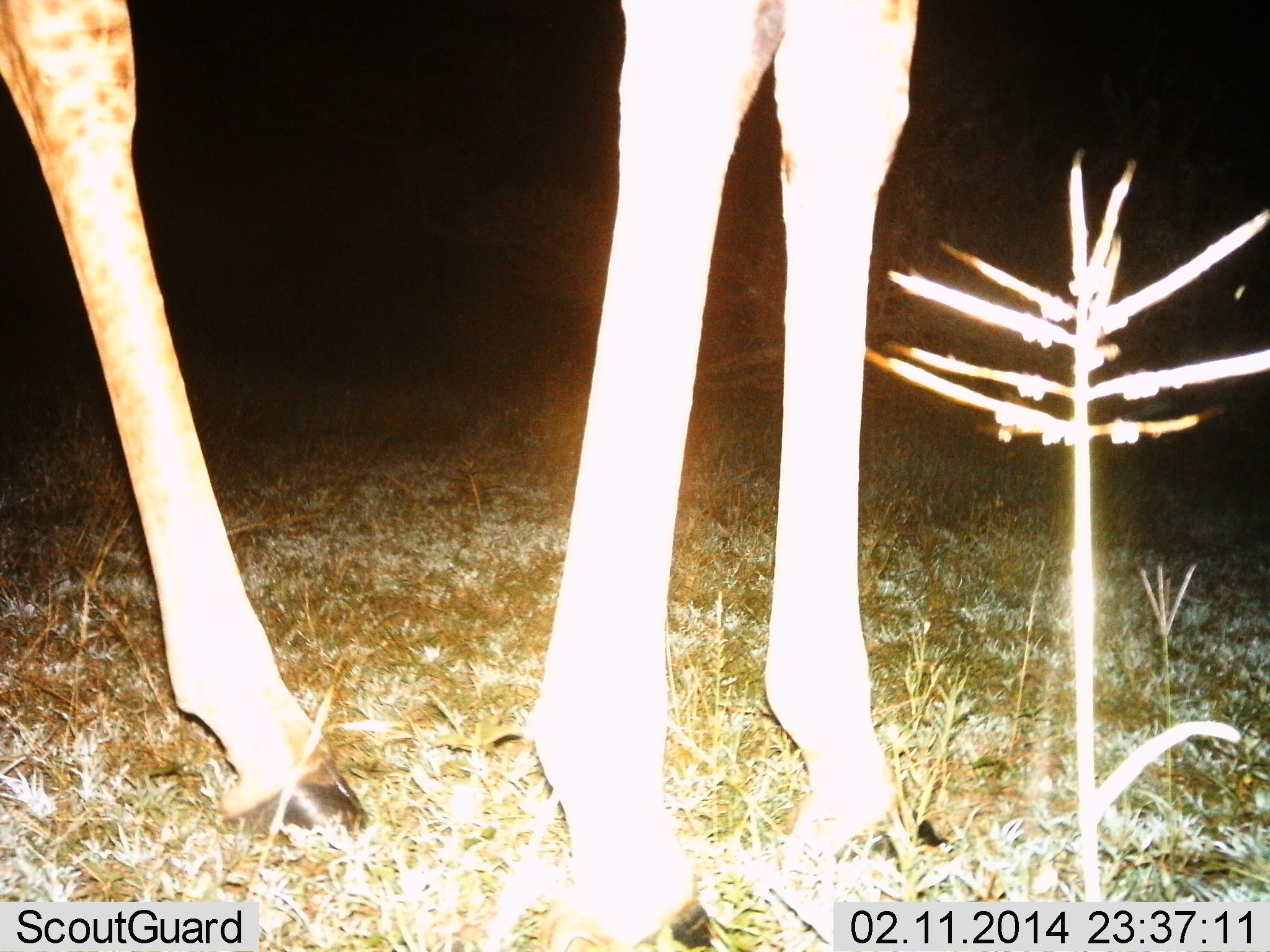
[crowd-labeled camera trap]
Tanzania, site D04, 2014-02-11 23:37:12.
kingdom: Animalia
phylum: Chordata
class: Mammalia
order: Artiodactyla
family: Giraffidae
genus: Giraffa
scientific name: Giraffa camelopardalis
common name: giraffe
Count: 1.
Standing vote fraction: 100%.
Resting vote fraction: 0%.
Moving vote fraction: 0%.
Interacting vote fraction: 0%.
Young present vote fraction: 0%.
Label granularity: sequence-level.